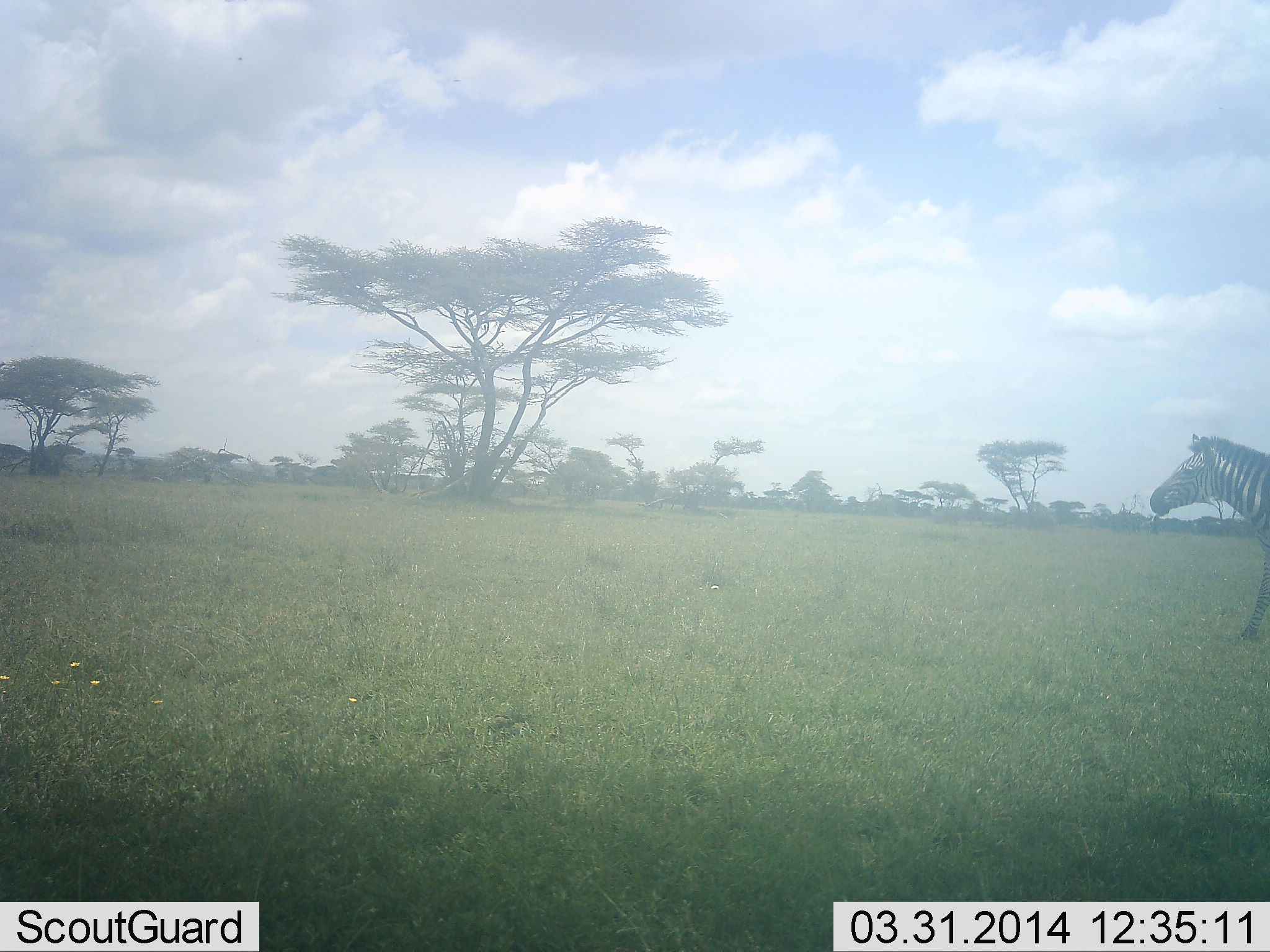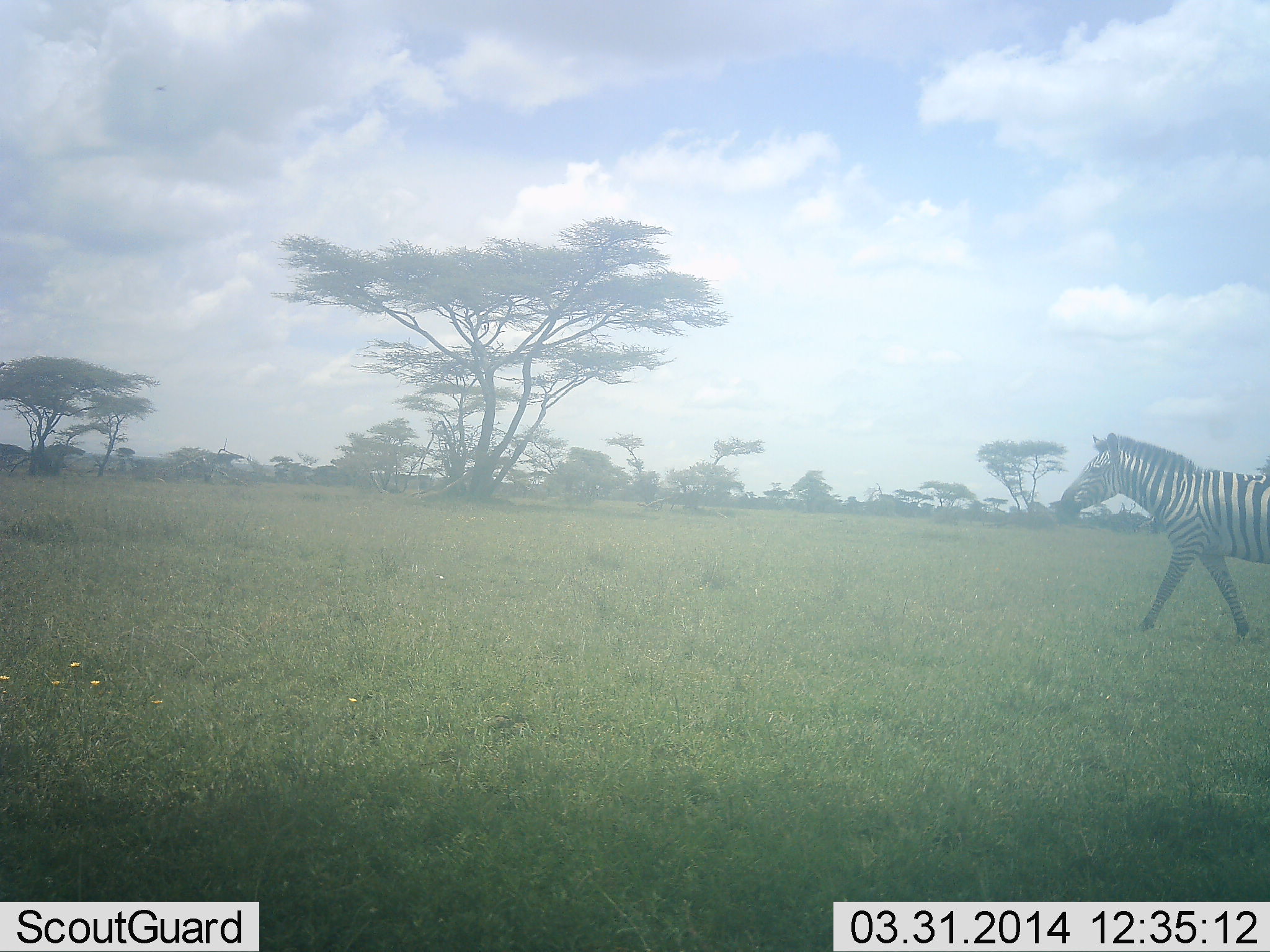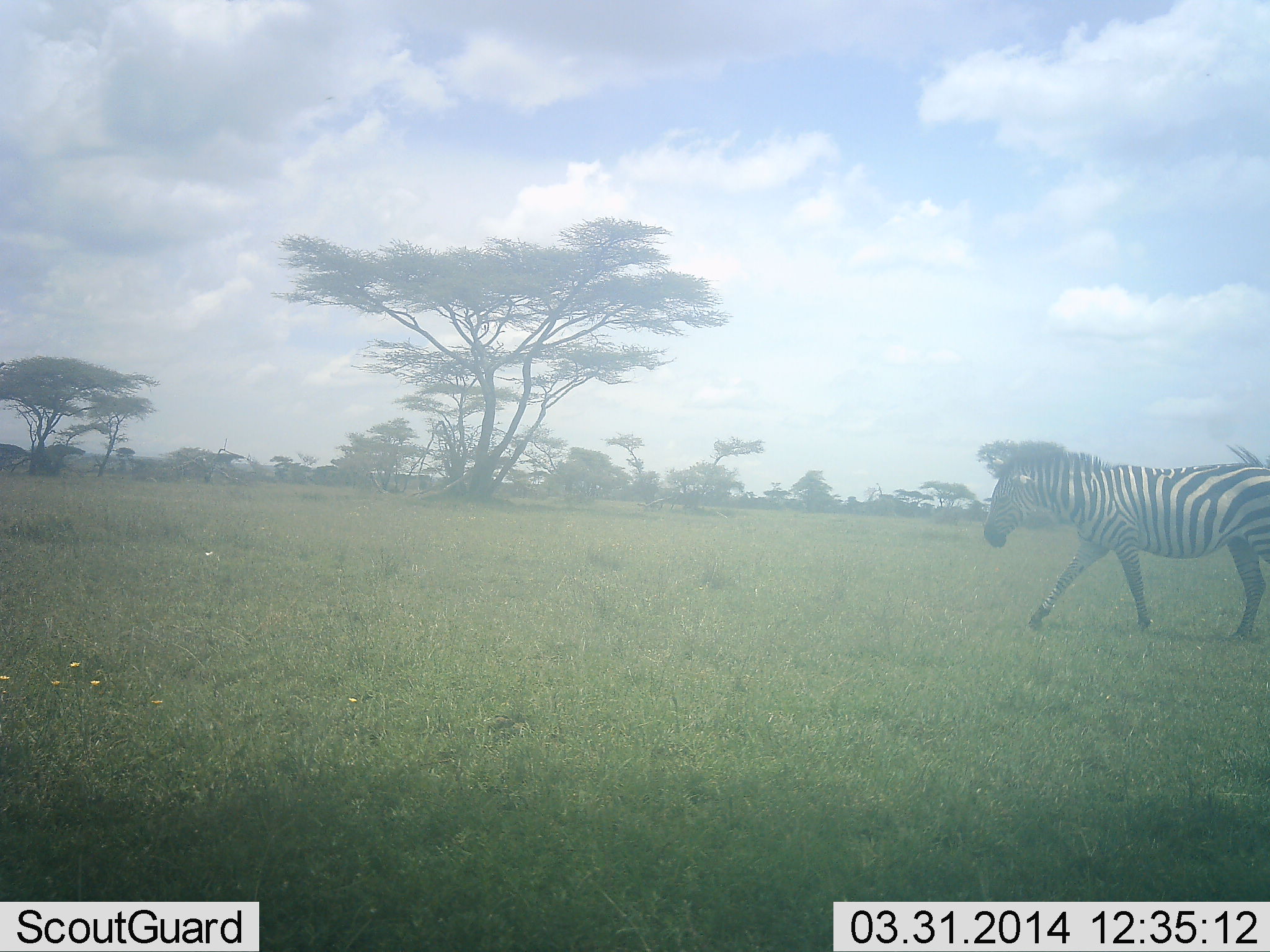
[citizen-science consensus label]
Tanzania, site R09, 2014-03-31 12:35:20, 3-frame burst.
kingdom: Animalia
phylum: Chordata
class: Mammalia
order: Perissodactyla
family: Equidae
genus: Equus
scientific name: Equus quagga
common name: plains zebra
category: zebra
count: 1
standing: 0%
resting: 0%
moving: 100%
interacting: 0%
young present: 0%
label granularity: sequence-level